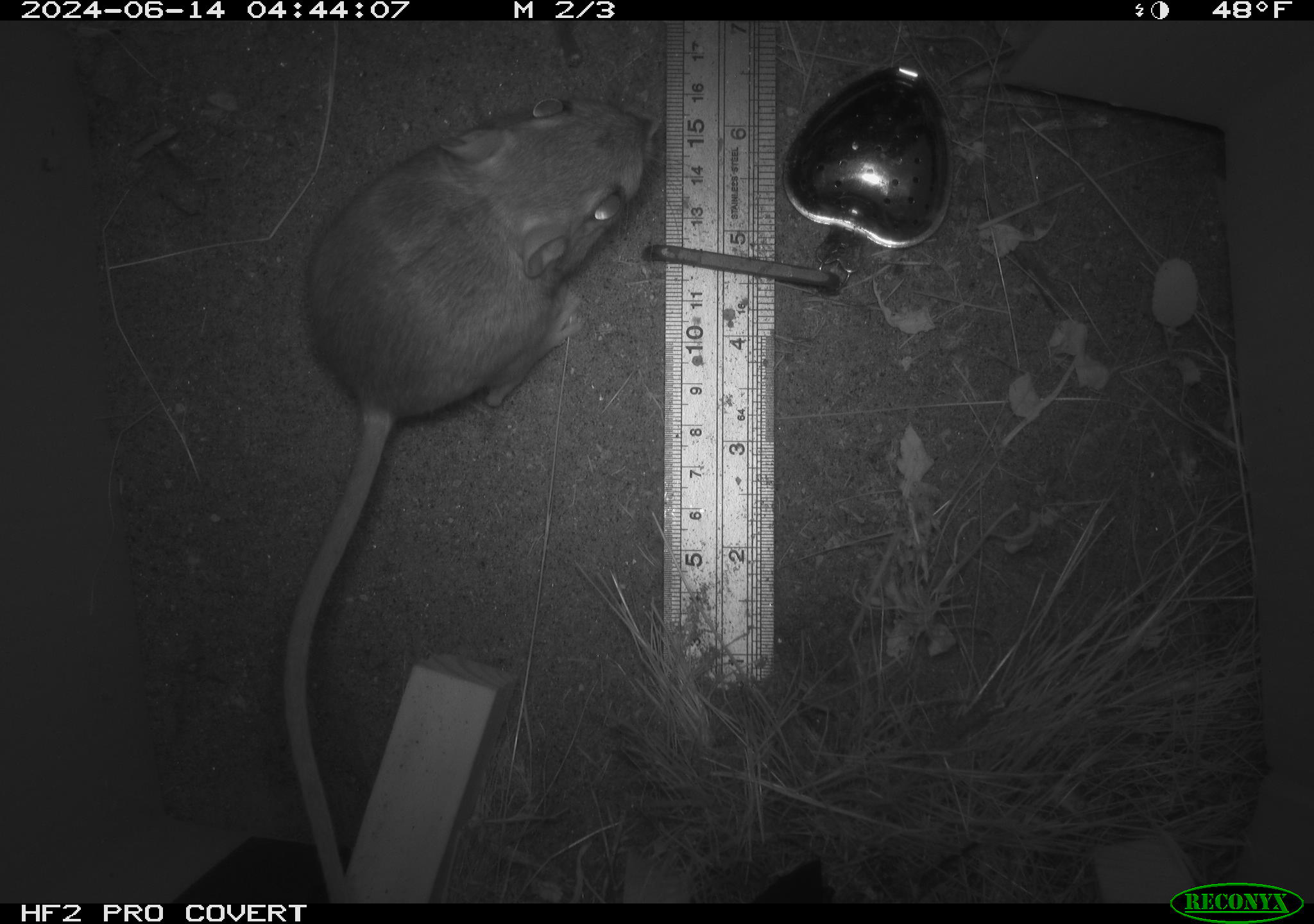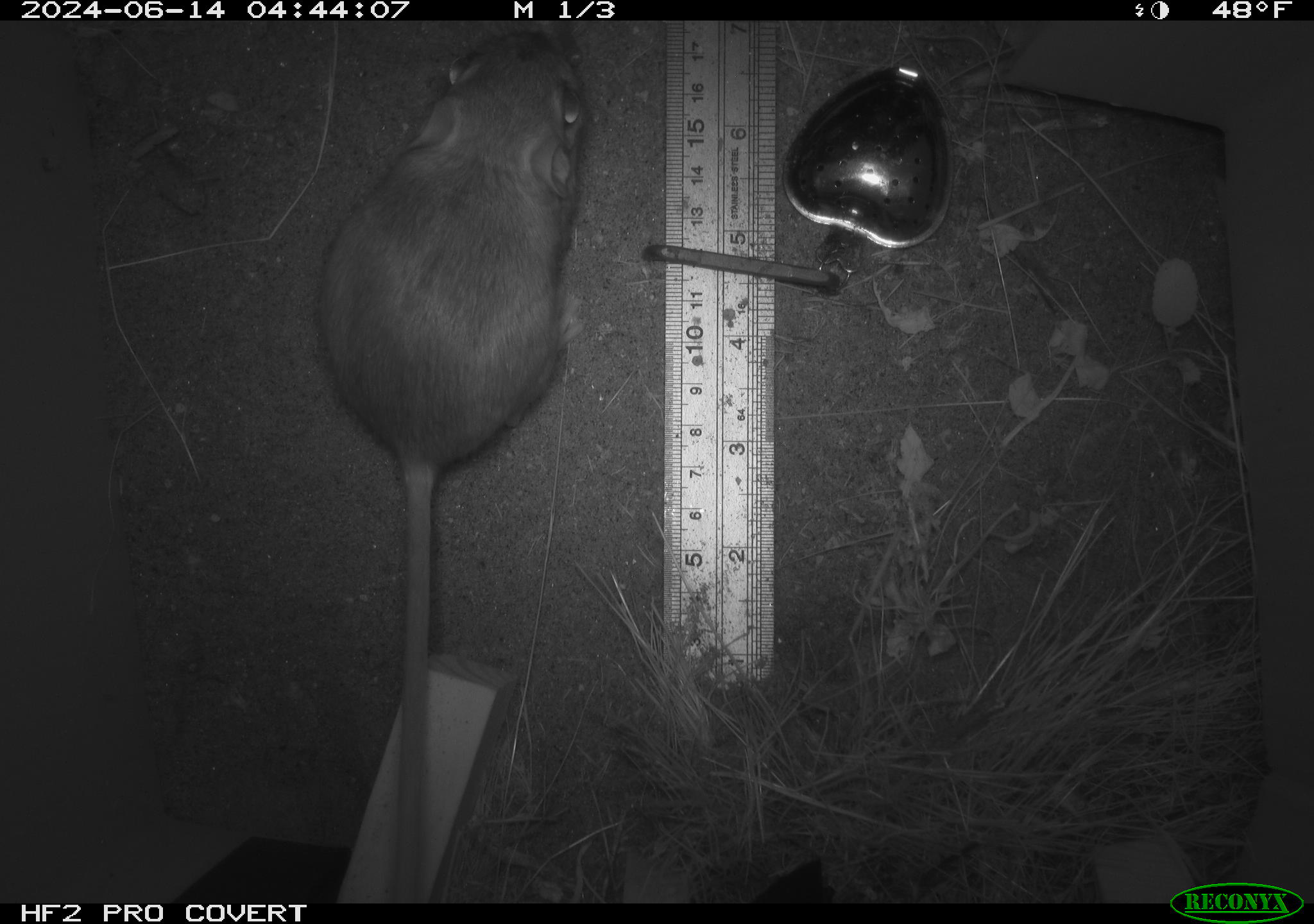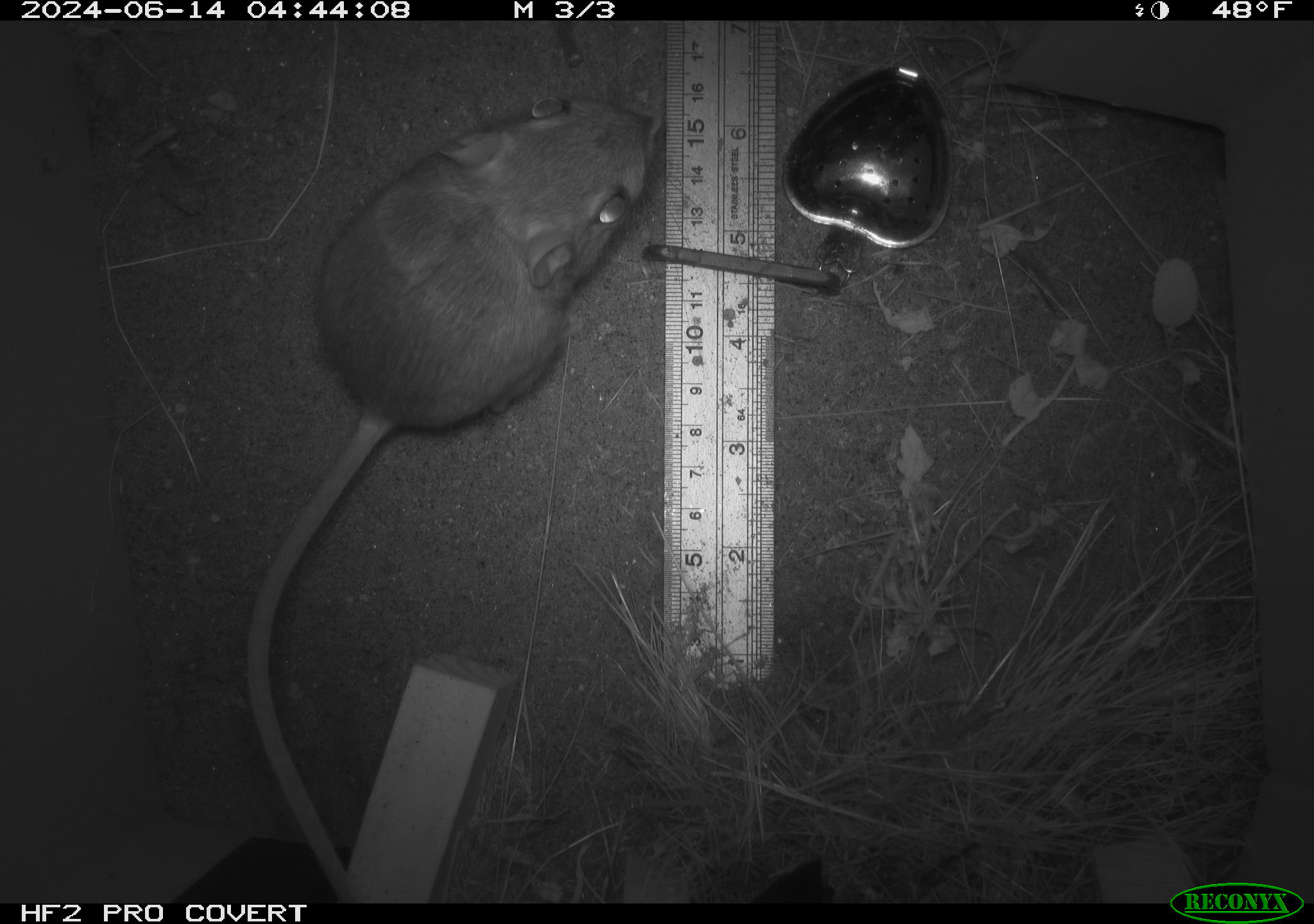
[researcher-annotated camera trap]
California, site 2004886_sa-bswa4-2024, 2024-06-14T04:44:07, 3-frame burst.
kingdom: Animalia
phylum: Chordata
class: Mammalia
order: Rodentia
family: Heteromyidae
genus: Dipodomys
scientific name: Dipodomys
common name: kangaroo rats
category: dipodomys species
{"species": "dipodomys species (kangaroo rats) (Dipodomys)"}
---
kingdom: Animalia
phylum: Chordata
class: Mammalia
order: Rodentia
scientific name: Rodentia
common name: rodent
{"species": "rodent (Rodentia)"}